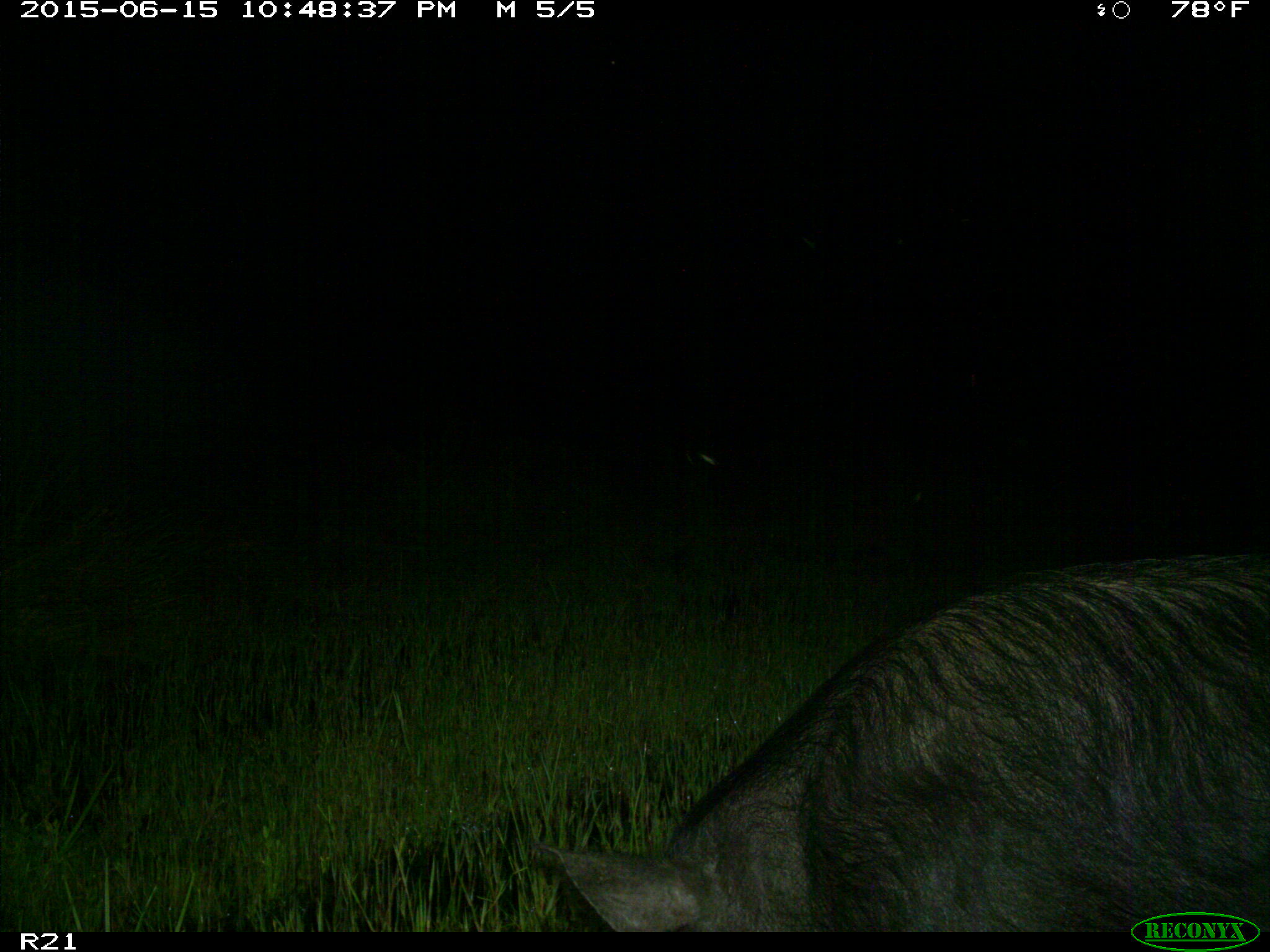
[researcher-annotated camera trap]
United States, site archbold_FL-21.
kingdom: Animalia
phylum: Chordata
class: Mammalia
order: Artiodactyla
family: Suidae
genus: Sus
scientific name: Sus scrofa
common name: wild boar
Sus scrofa (wild boar).